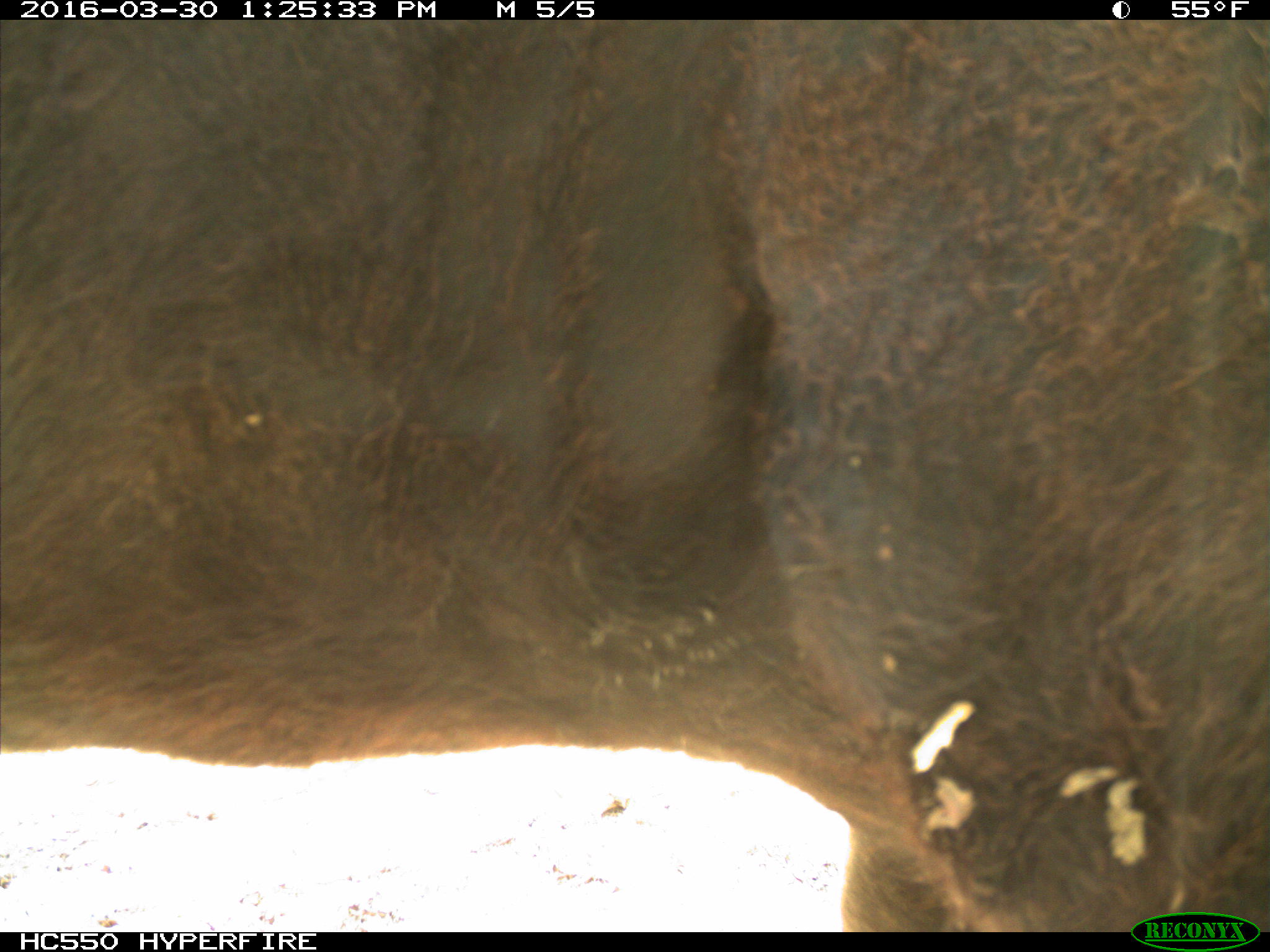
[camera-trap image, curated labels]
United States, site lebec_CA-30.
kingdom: Animalia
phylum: Chordata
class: Mammalia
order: Artiodactyla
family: Bovidae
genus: Bos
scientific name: Bos taurus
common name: domestic cow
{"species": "Bos taurus (domestic cow)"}